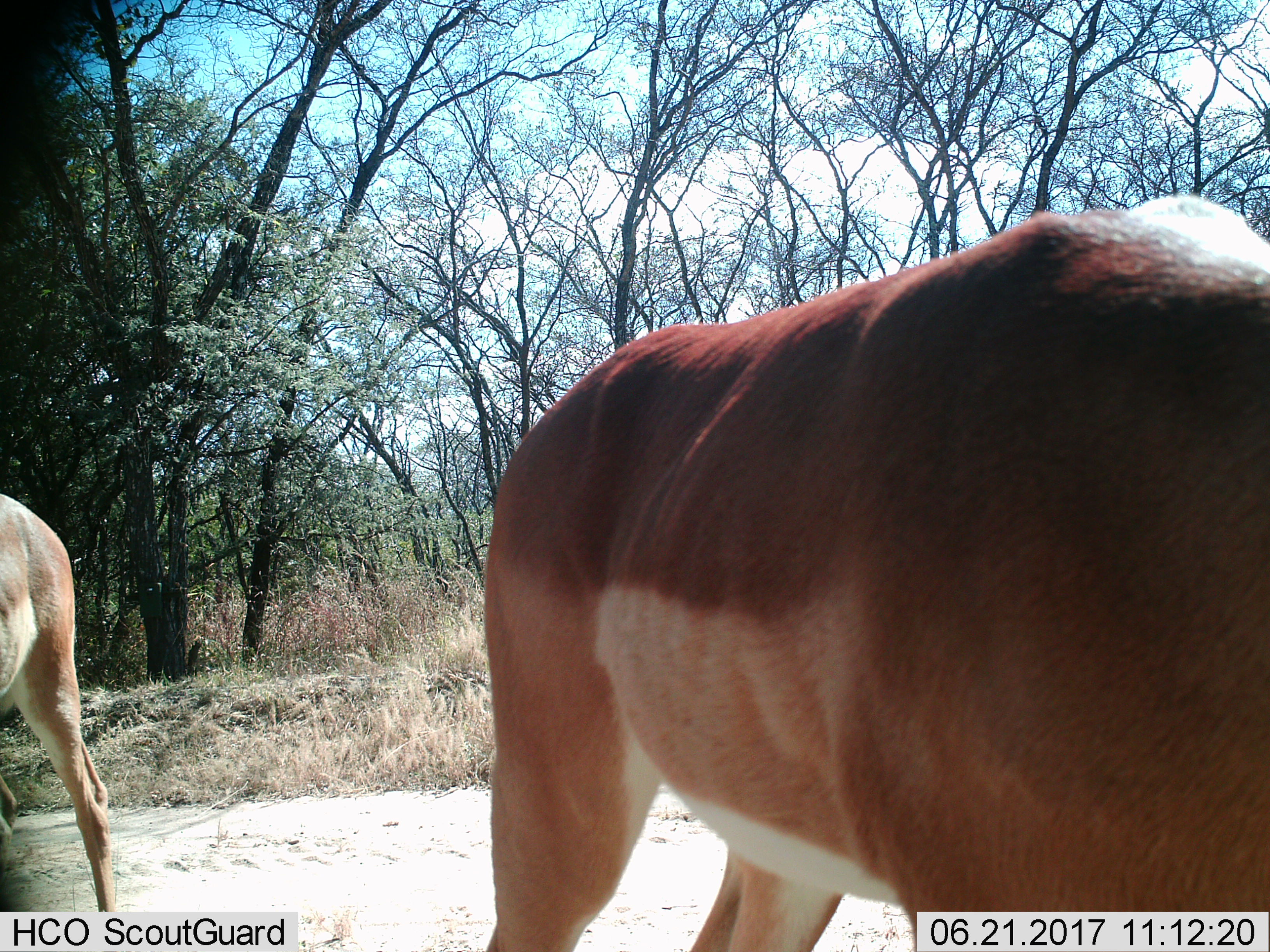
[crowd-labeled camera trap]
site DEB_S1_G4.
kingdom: Animalia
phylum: Chordata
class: Mammalia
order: Artiodactyla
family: Bovidae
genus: Aepyceros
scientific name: Aepyceros melampus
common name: impala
Impala (Aepyceros melampus), count 2. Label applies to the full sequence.